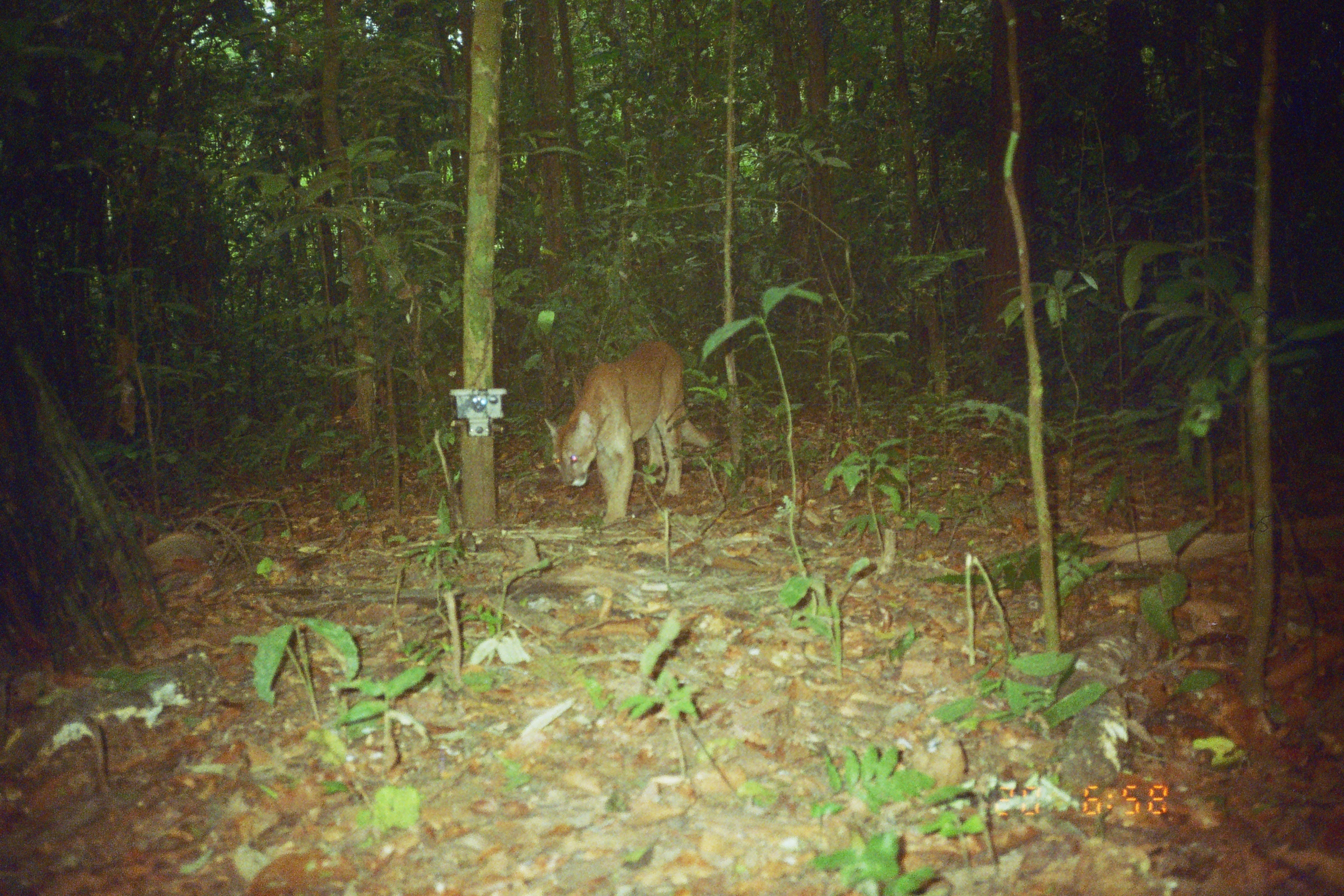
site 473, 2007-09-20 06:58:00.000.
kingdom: Animalia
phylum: Chordata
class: Mammalia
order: Carnivora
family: Felidae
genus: Puma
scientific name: Puma concolor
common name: mountain lion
Puma concolor (mountain lion).